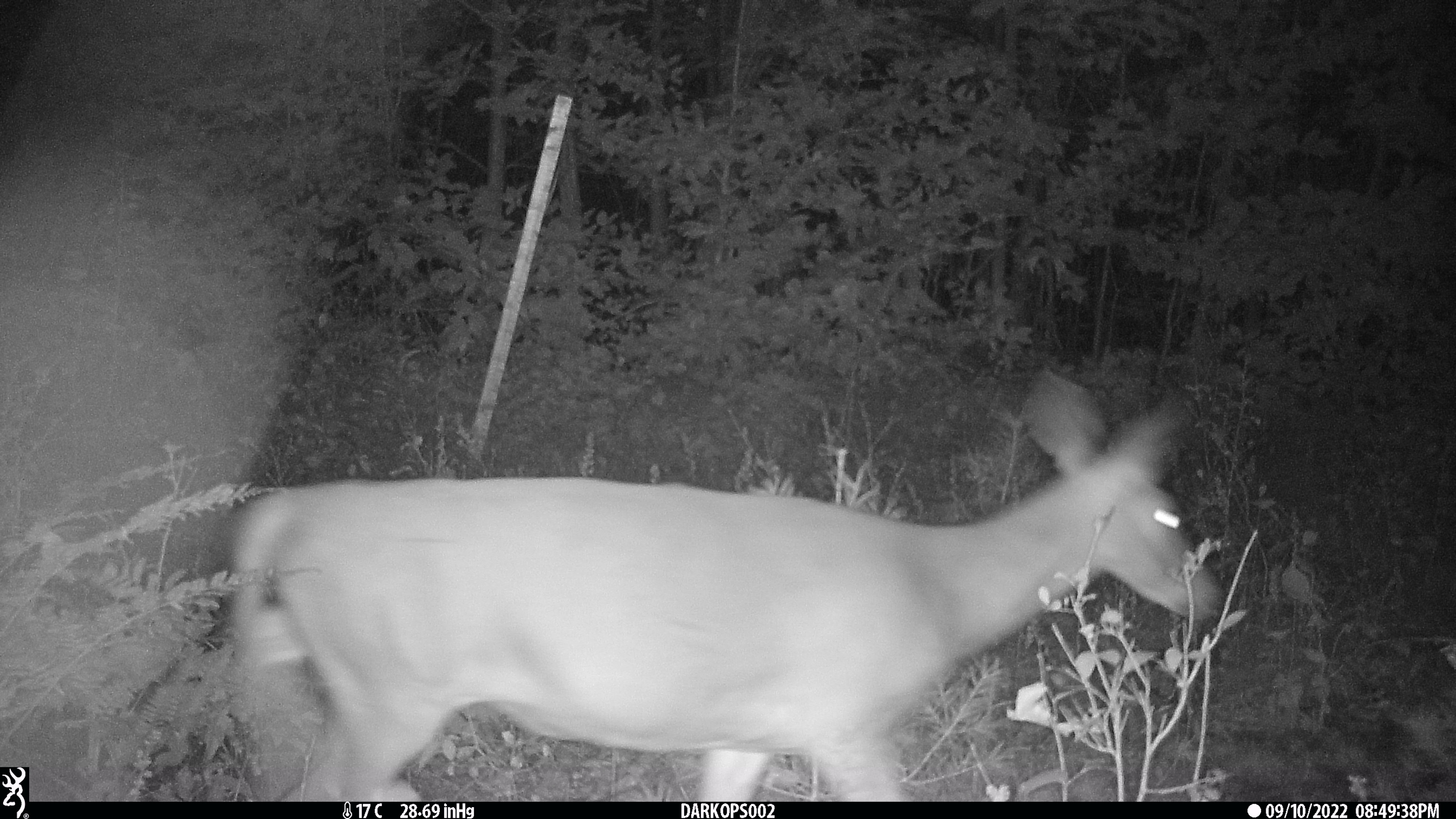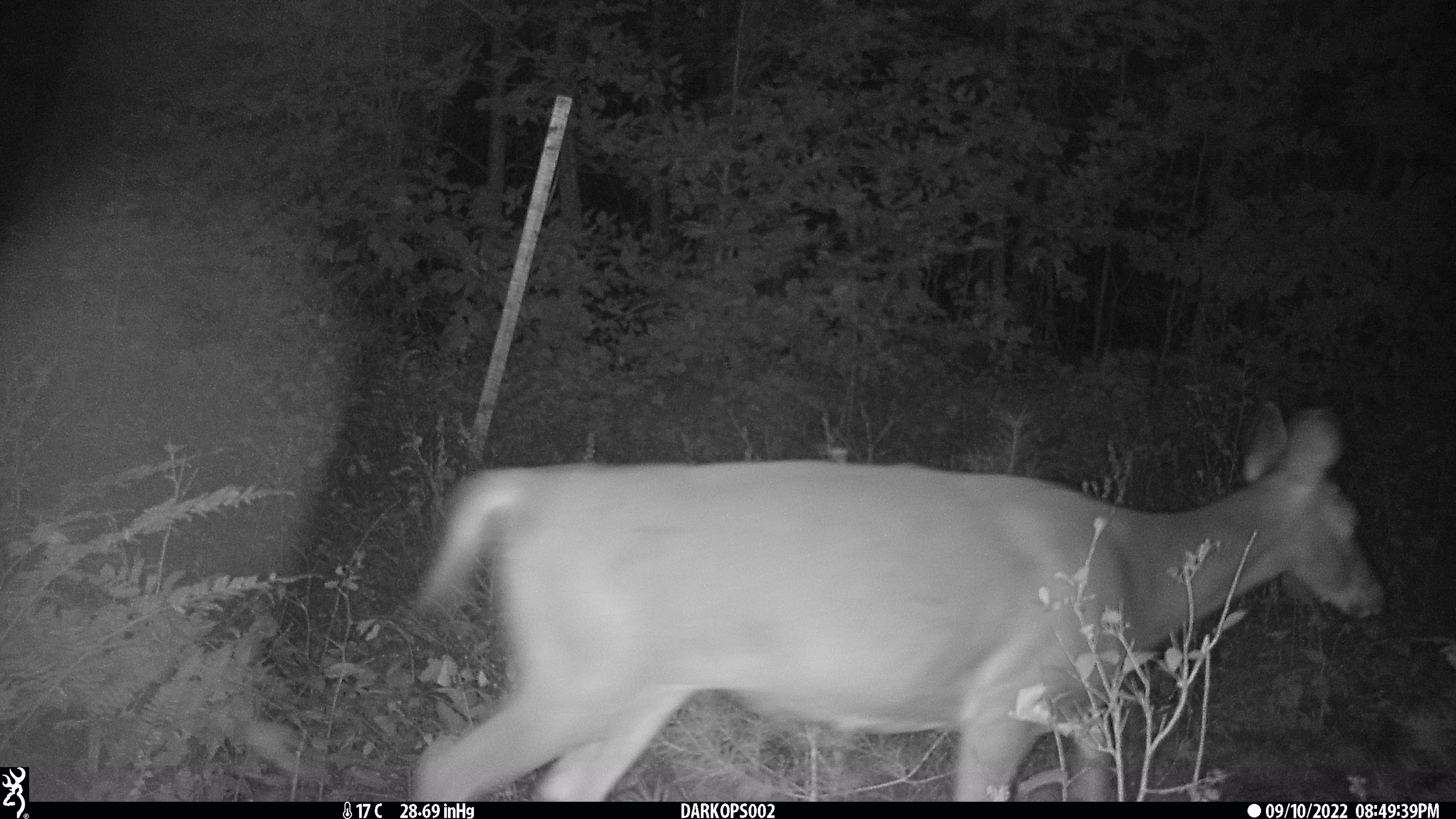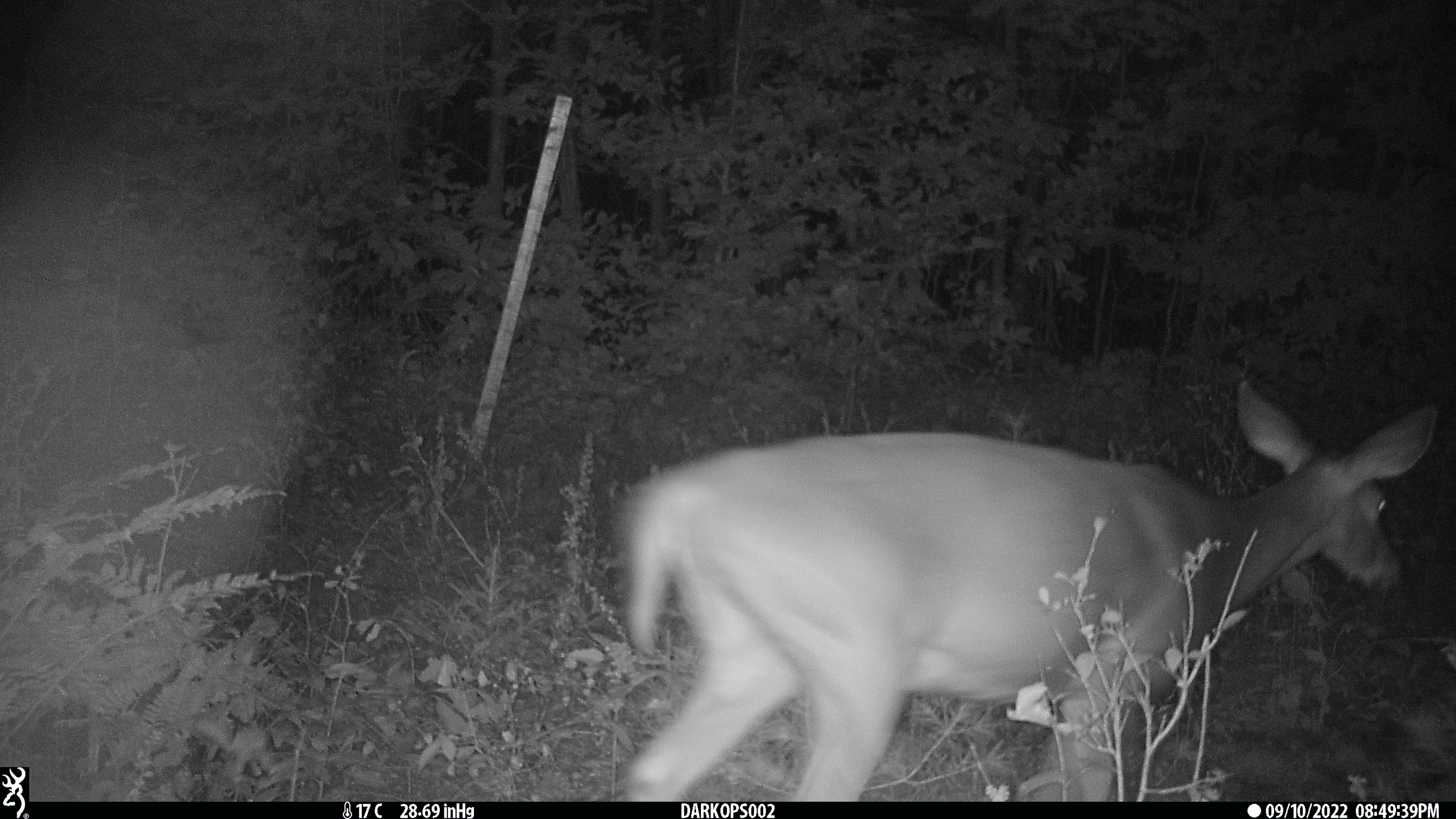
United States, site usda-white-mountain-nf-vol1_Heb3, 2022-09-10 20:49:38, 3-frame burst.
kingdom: Animalia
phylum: Chordata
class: Mammalia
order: Artiodactyla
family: Cervidae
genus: Odocoileus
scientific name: Odocoileus virginianus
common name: white-tailed deer